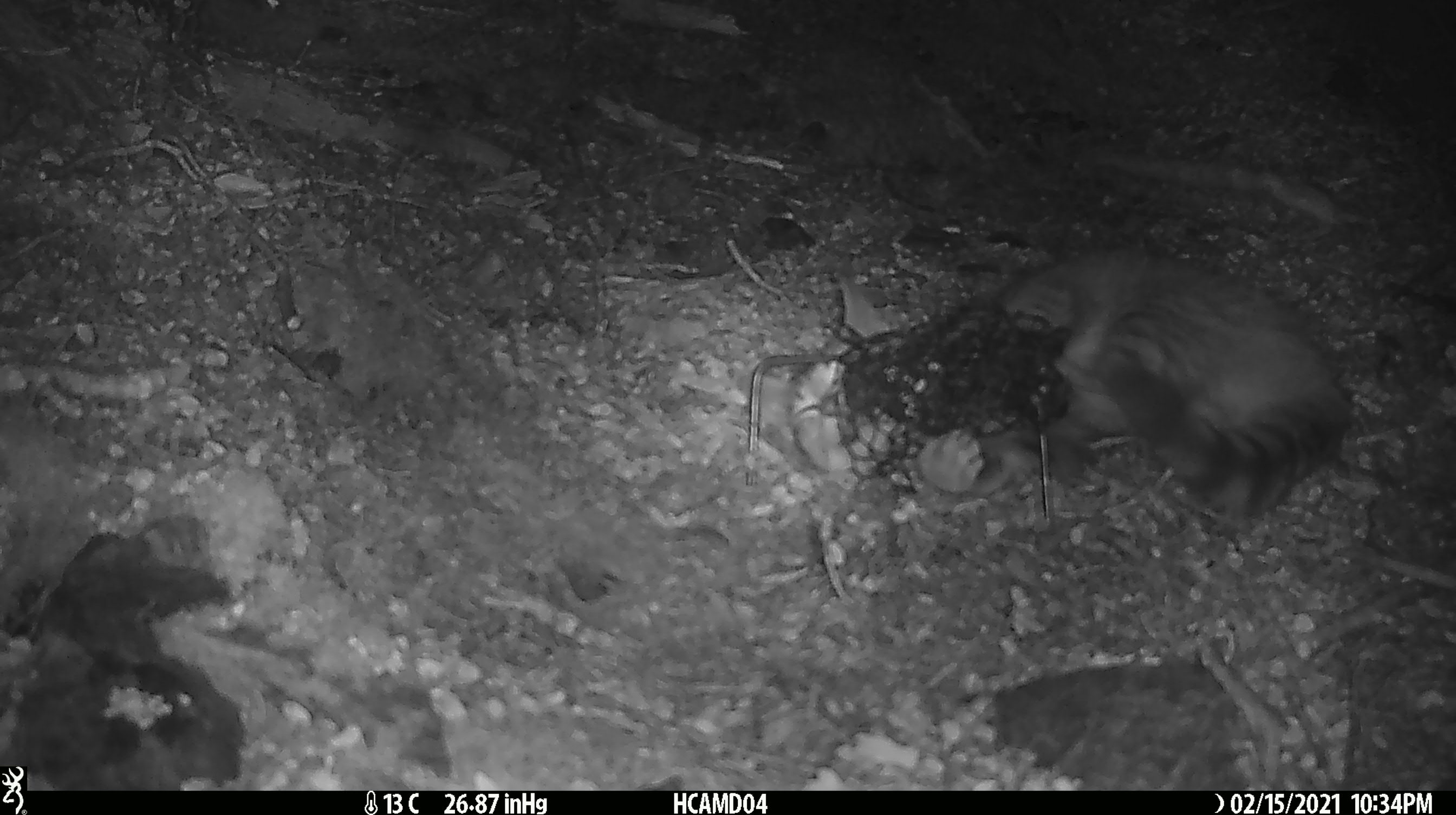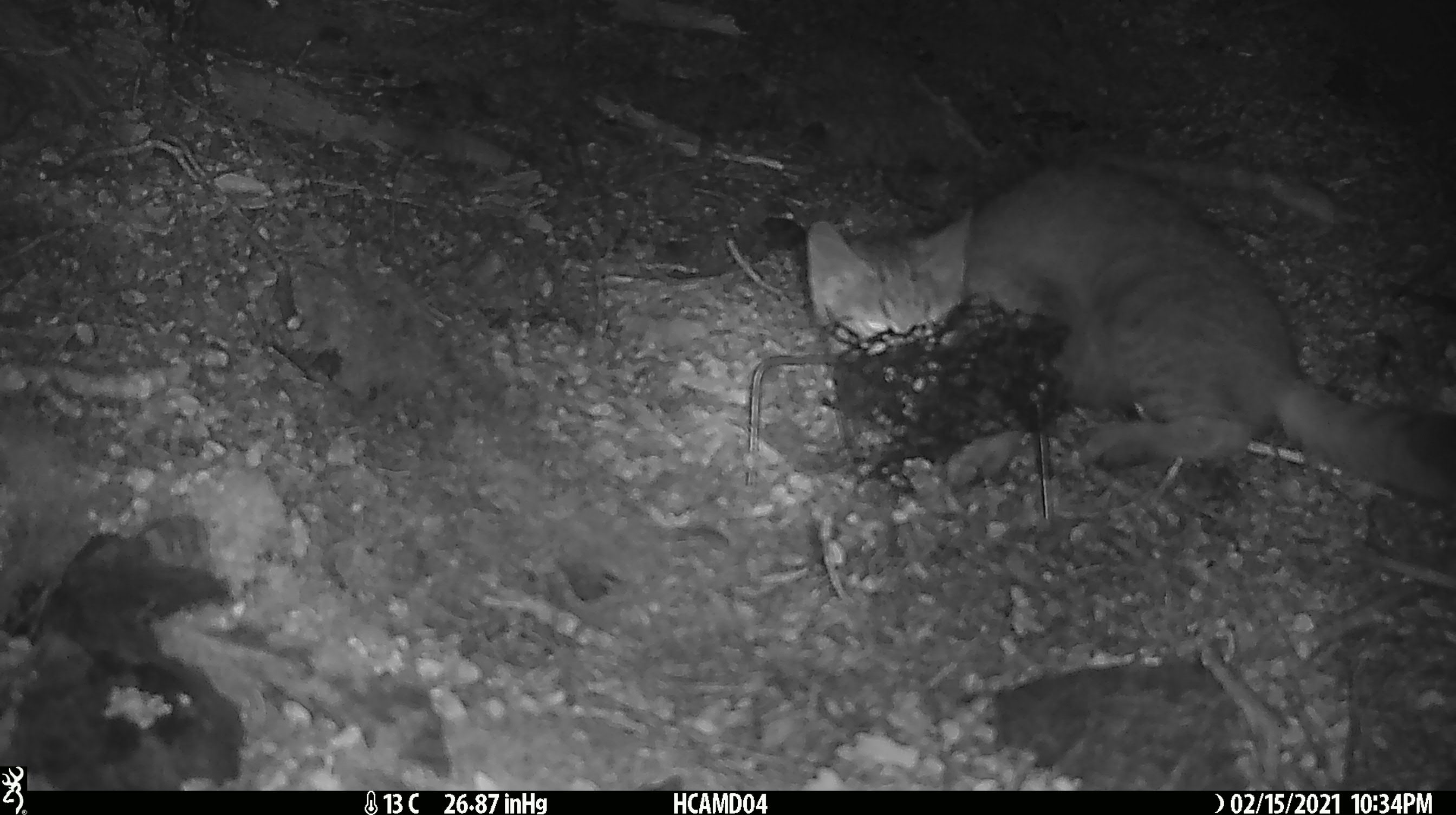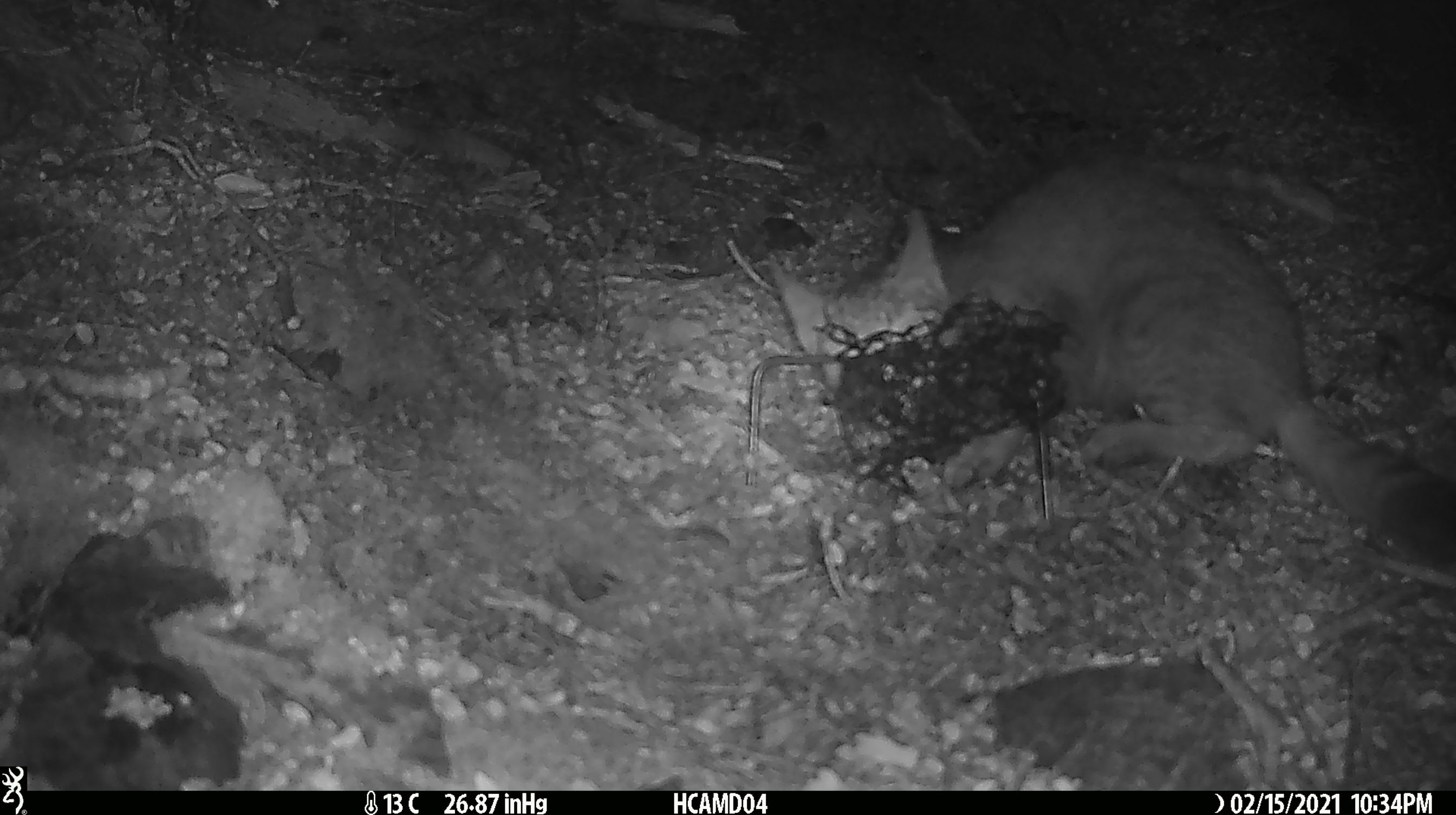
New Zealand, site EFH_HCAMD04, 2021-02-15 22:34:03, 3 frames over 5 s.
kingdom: Animalia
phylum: Chordata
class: Mammalia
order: Carnivora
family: Felidae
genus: Felis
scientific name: Felis catus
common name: domestic cat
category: cat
Cat (domestic cat) (Felis catus).